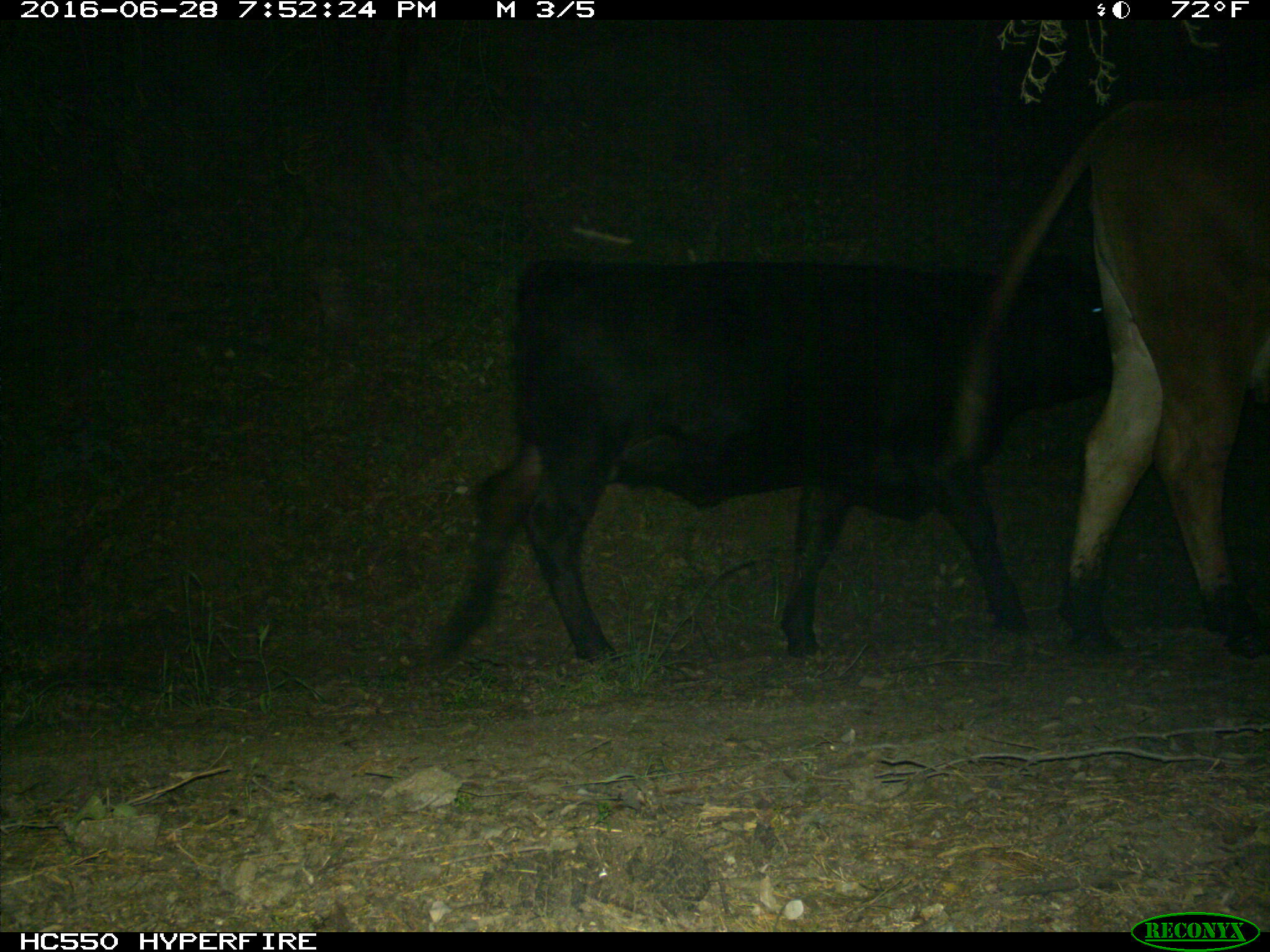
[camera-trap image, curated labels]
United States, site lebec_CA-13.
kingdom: Animalia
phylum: Chordata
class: Mammalia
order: Artiodactyla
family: Bovidae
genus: Bos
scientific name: Bos taurus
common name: domestic cow